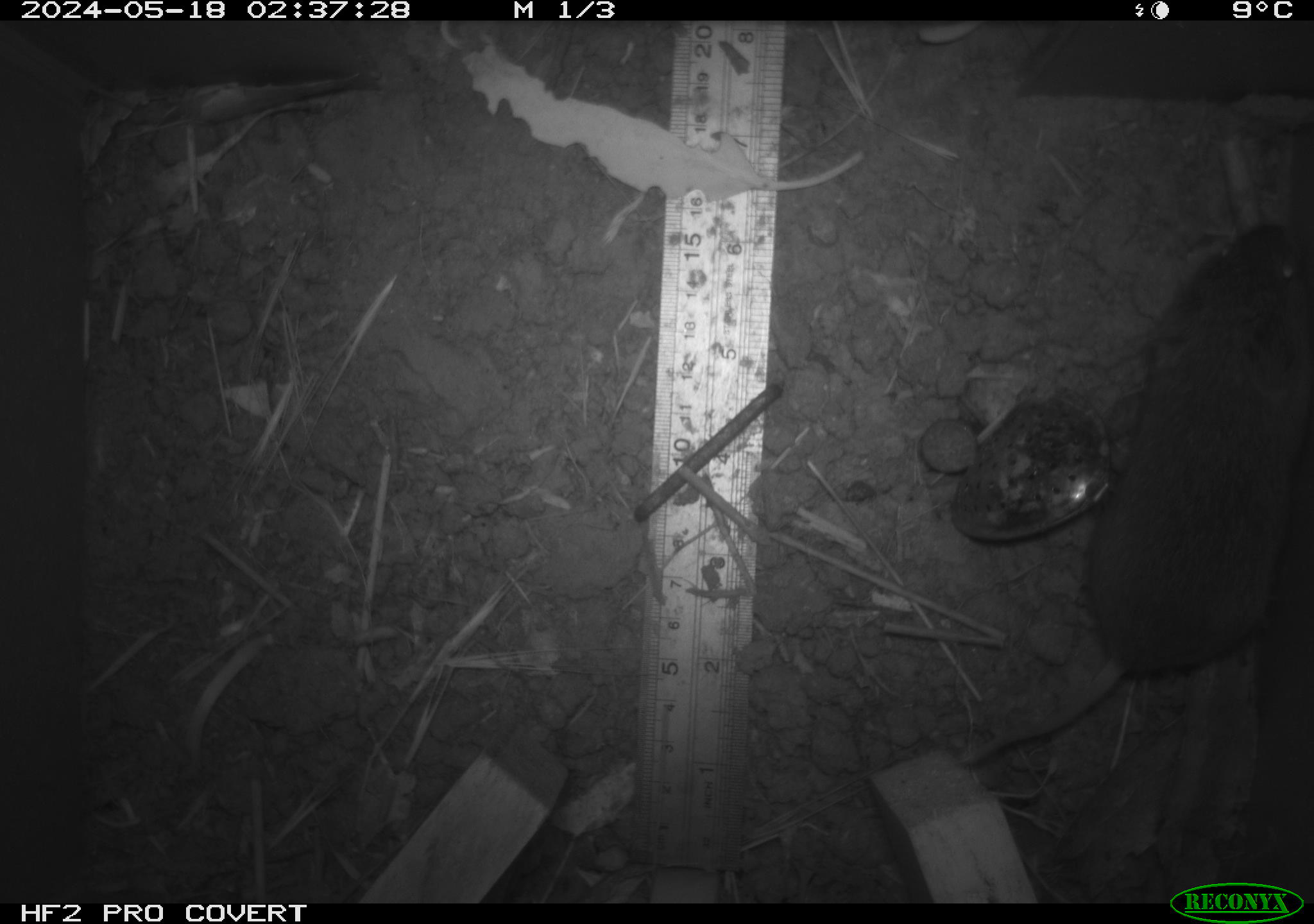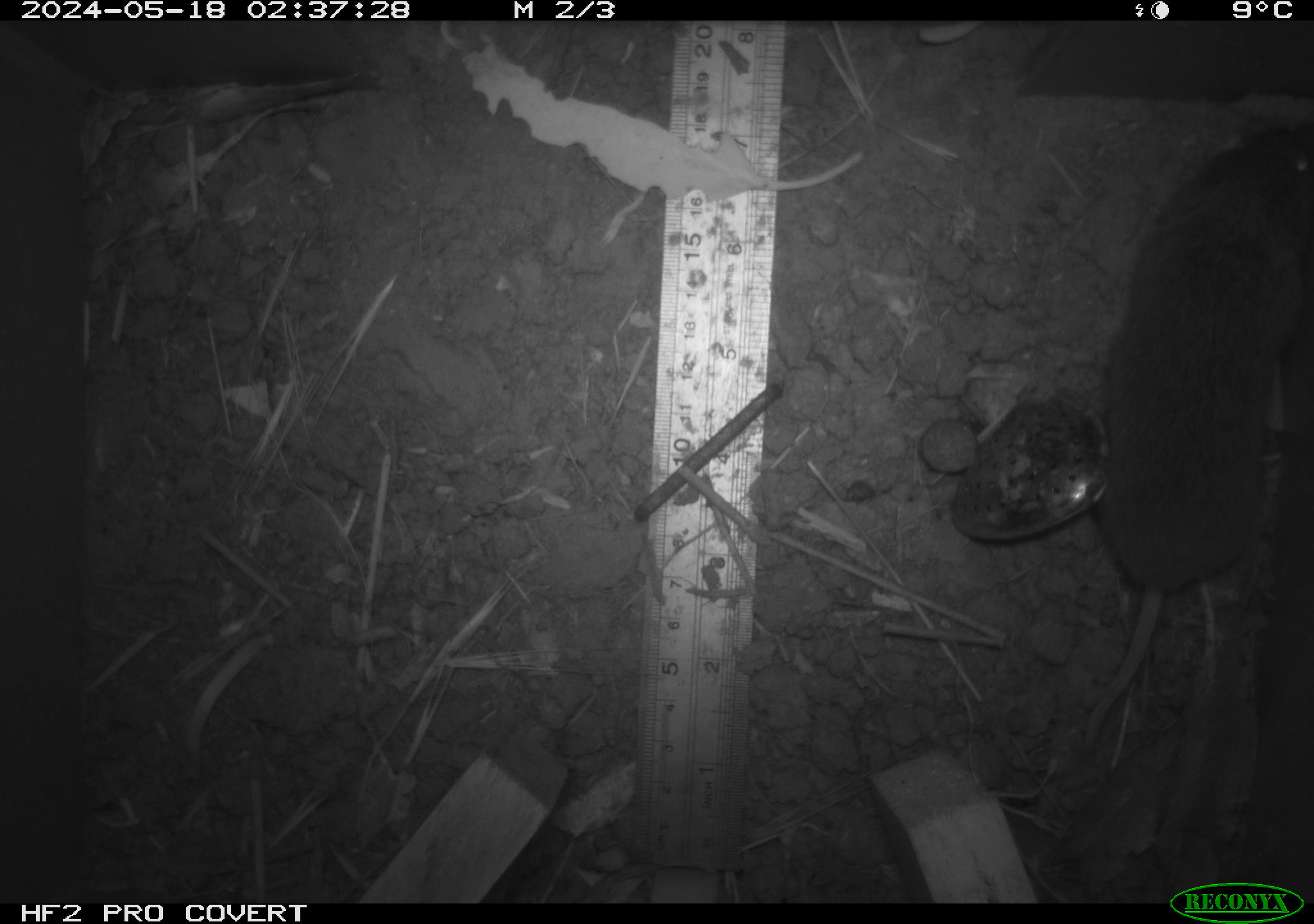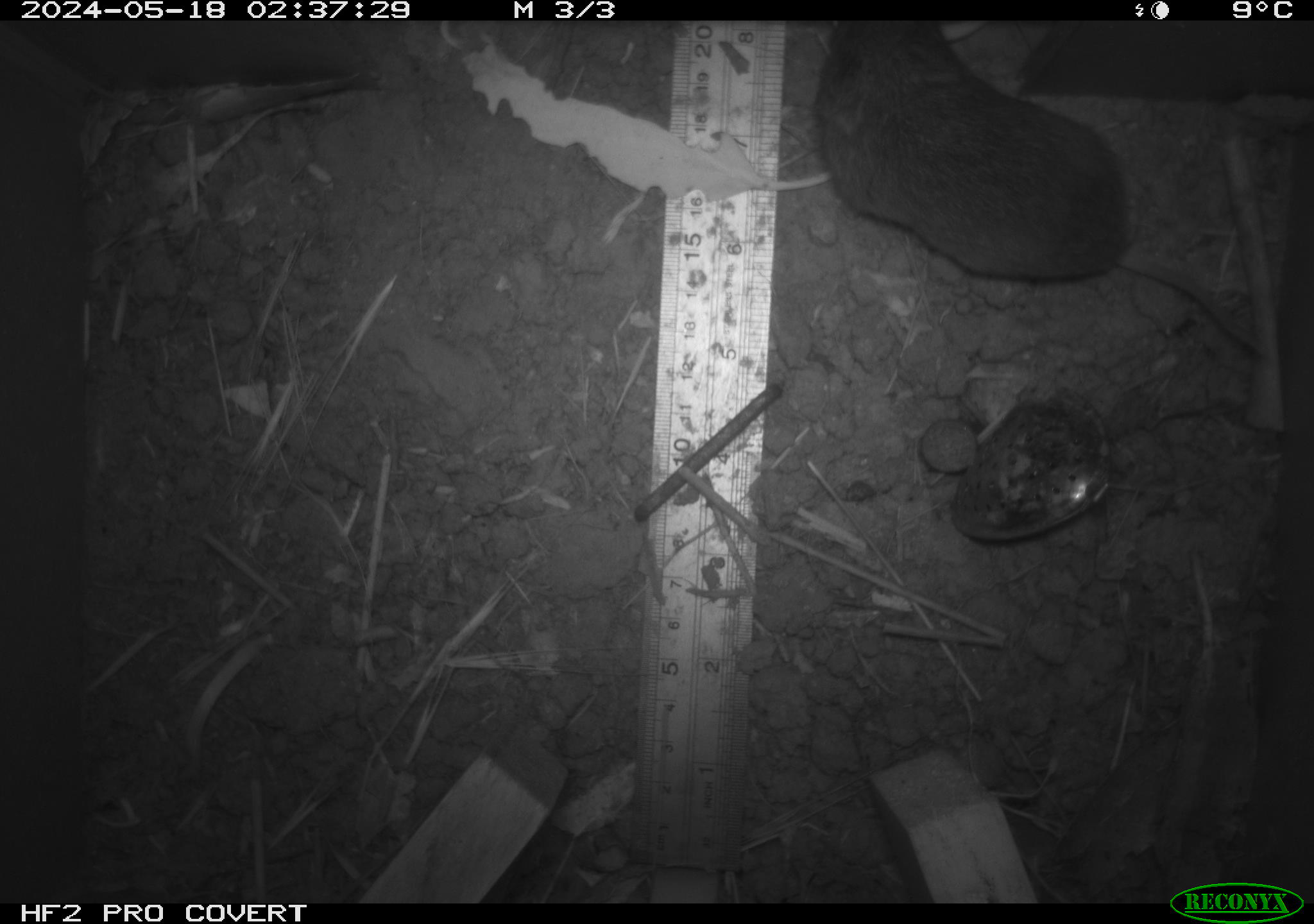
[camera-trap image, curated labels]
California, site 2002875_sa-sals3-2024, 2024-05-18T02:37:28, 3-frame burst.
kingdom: Animalia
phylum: Chordata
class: Mammalia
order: Rodentia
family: Cricetidae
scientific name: Arvicolinae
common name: voles, lemmings, and muskrats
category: arvicolinae subfamily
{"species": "arvicolinae subfamily (voles, lemmings, and muskrats) (Arvicolinae)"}